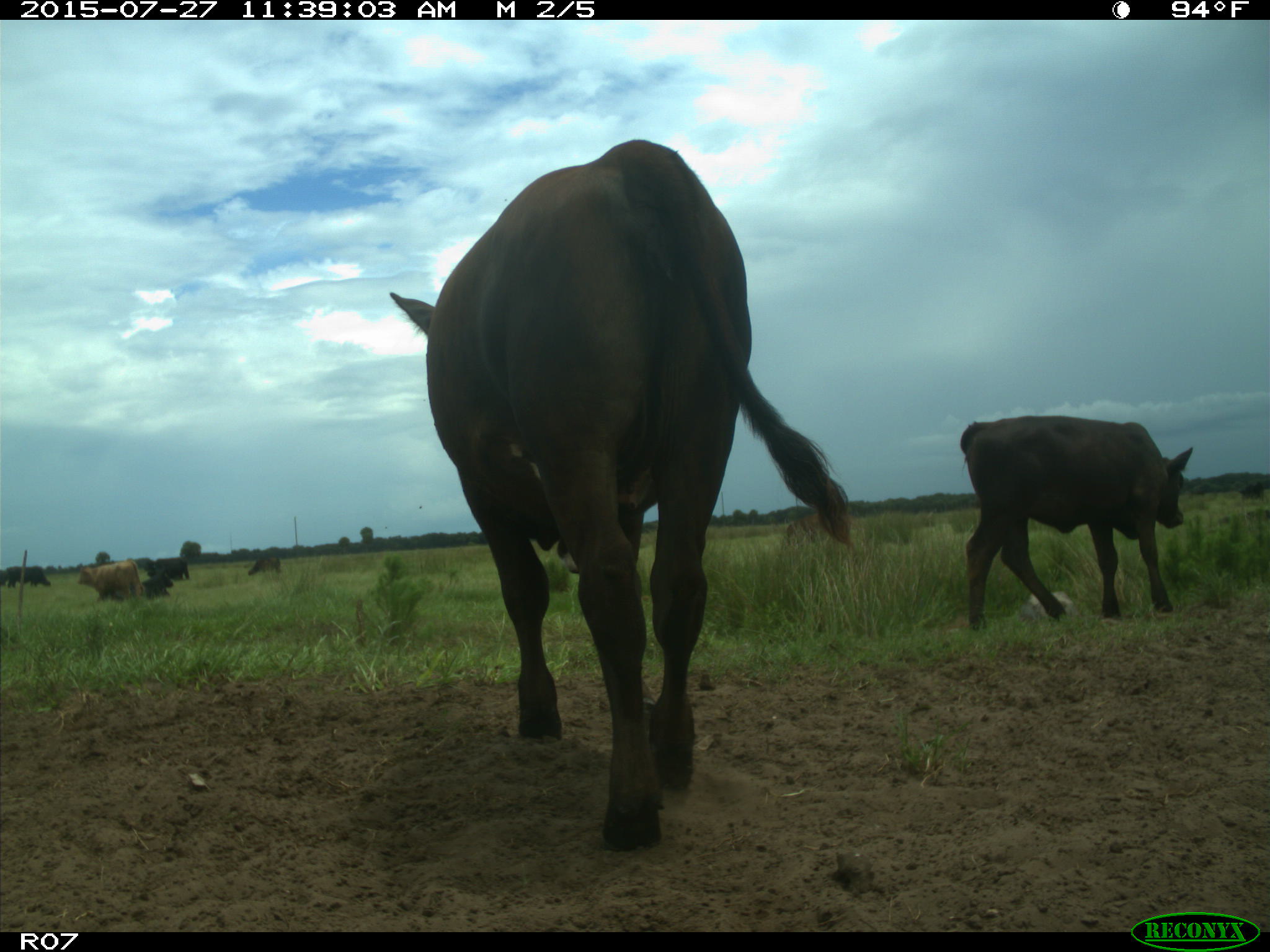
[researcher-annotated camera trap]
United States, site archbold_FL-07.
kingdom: Animalia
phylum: Chordata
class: Mammalia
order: Artiodactyla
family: Bovidae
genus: Bos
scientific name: Bos taurus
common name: domestic cow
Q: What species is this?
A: Bos taurus (domestic cow).